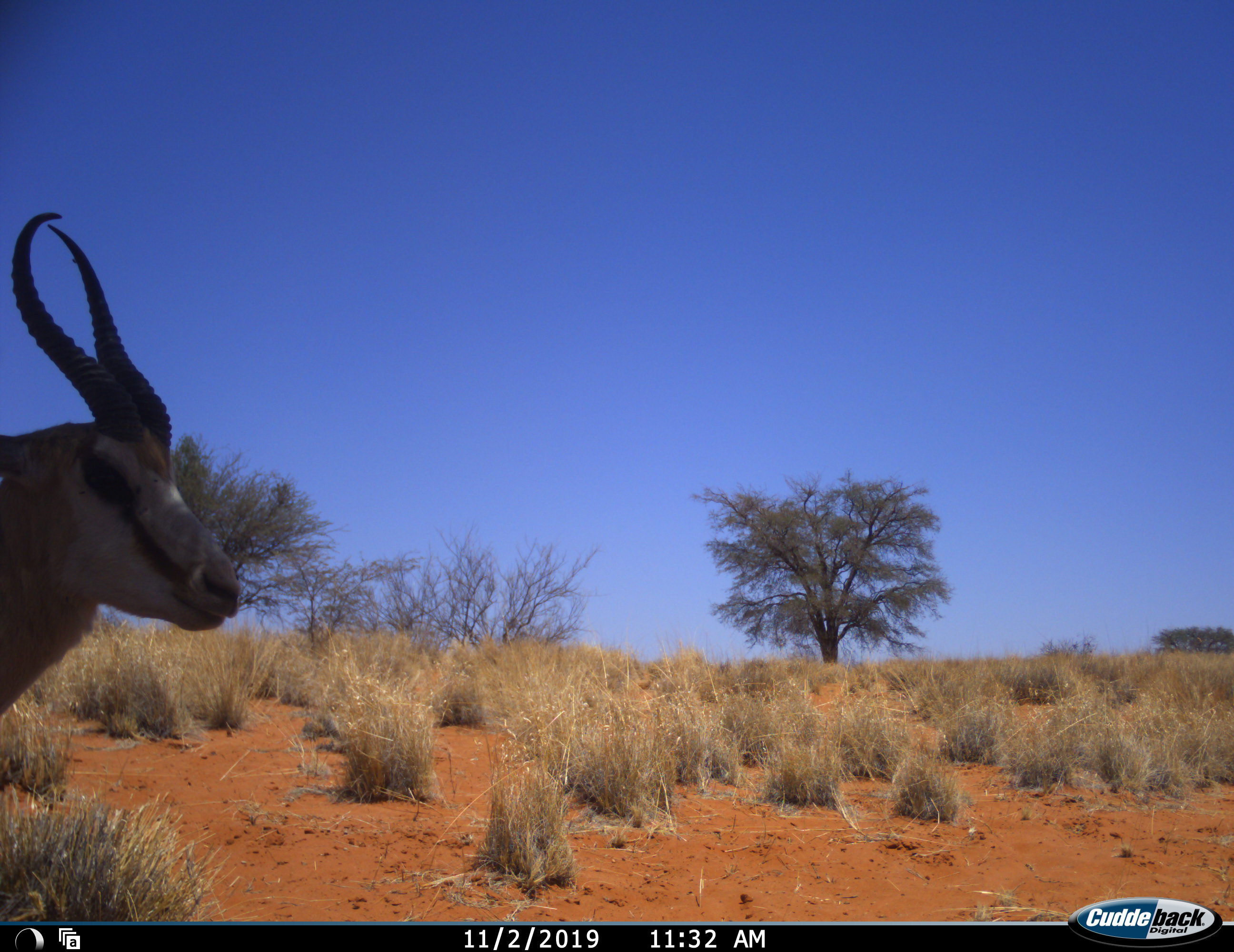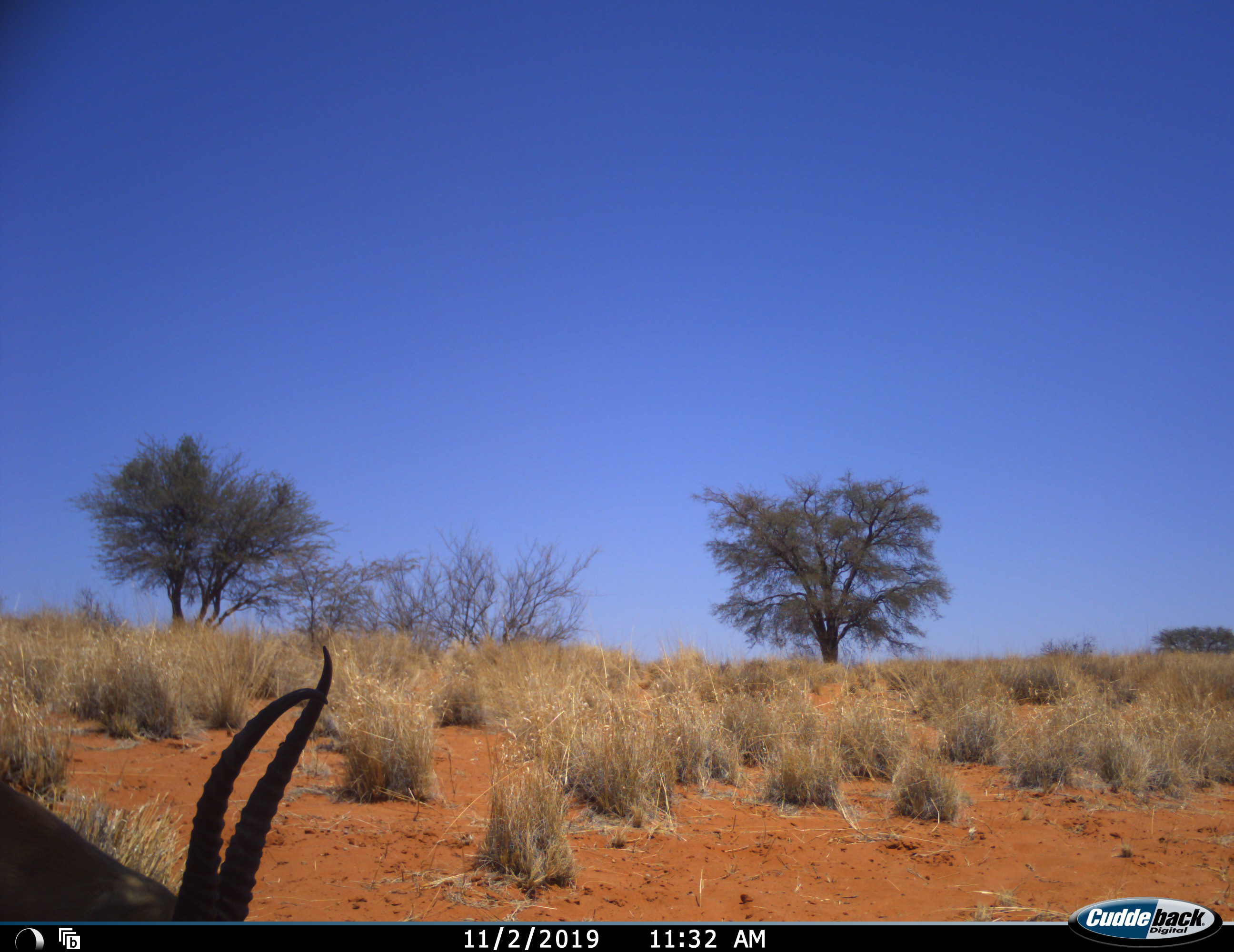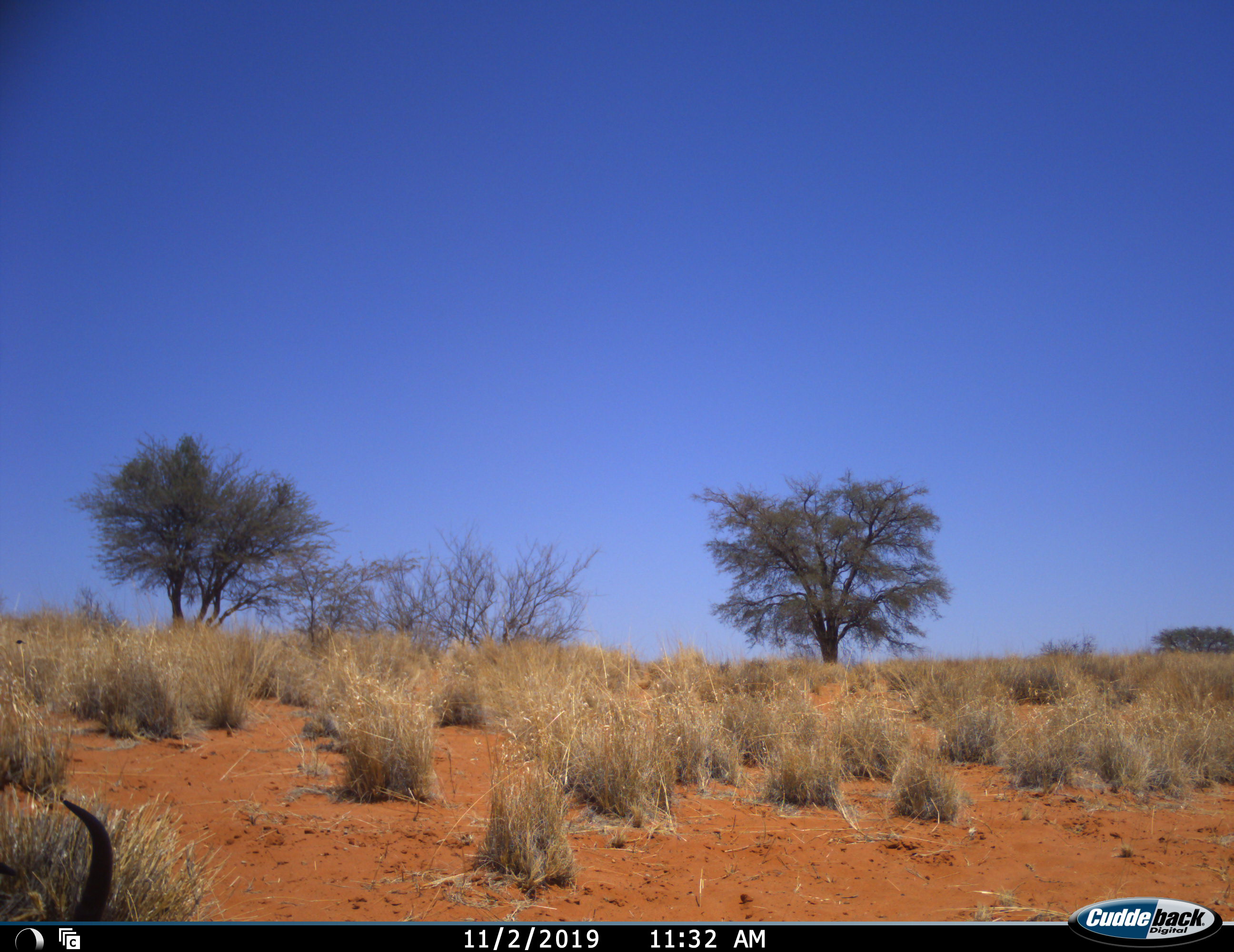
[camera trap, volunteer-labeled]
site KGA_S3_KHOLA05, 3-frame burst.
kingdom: Animalia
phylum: Chordata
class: Mammalia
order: Artiodactyla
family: Bovidae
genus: Antidorcas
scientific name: Antidorcas marsupialis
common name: springbok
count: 1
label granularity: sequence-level